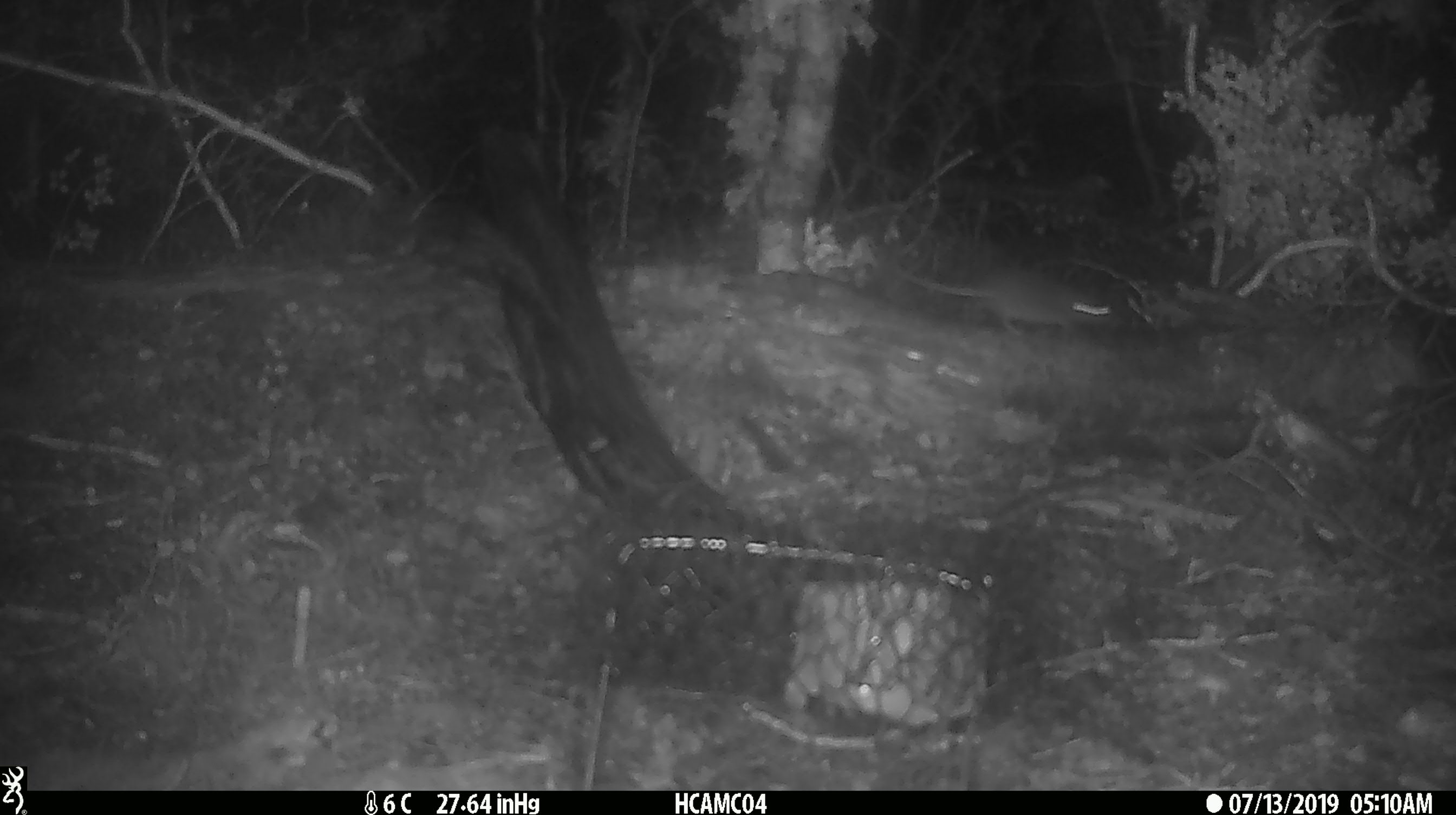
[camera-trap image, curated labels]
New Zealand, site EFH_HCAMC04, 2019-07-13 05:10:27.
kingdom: Animalia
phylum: Chordata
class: Mammalia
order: Rodentia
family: Muridae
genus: Mus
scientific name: Mus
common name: mouse